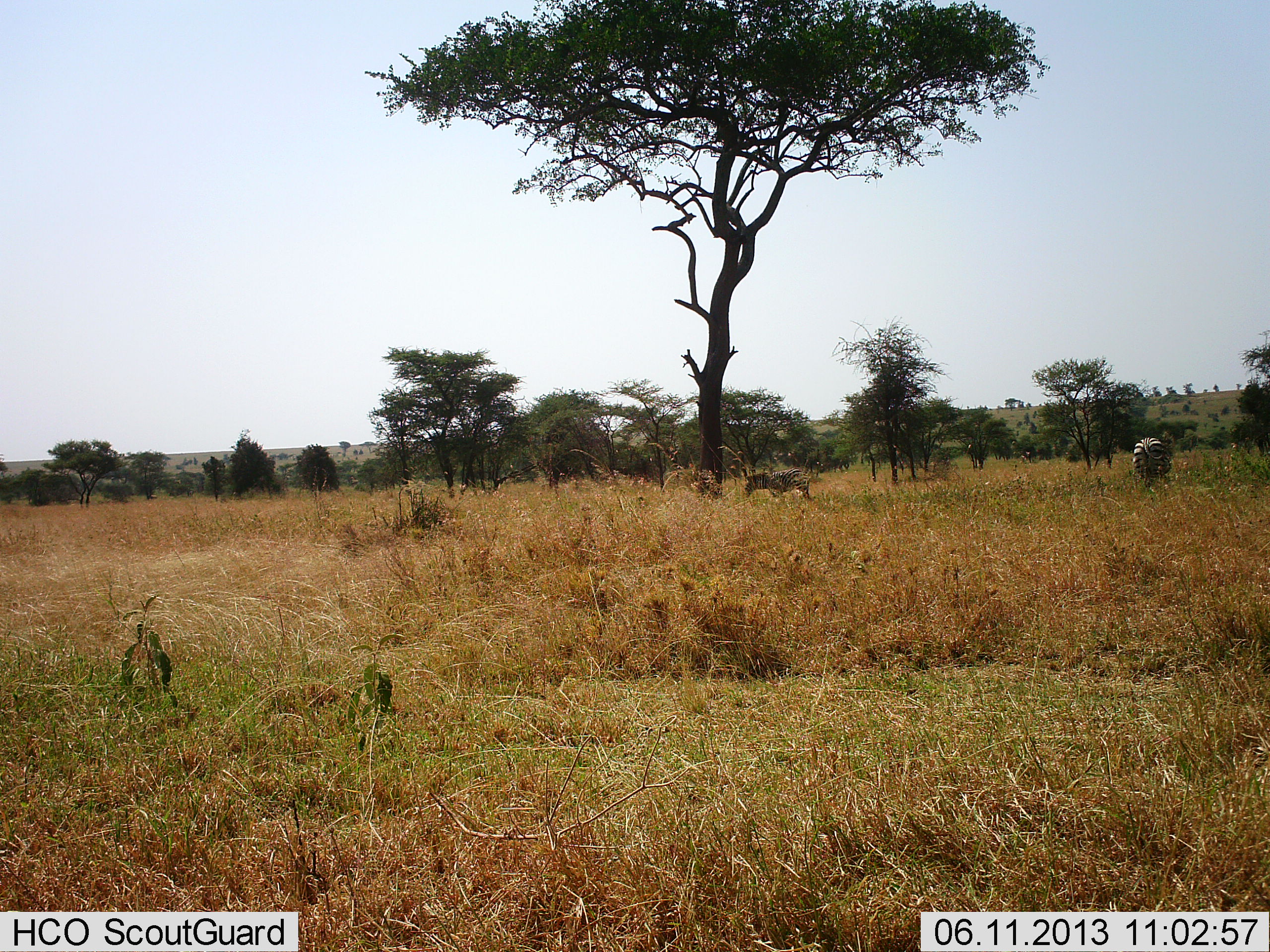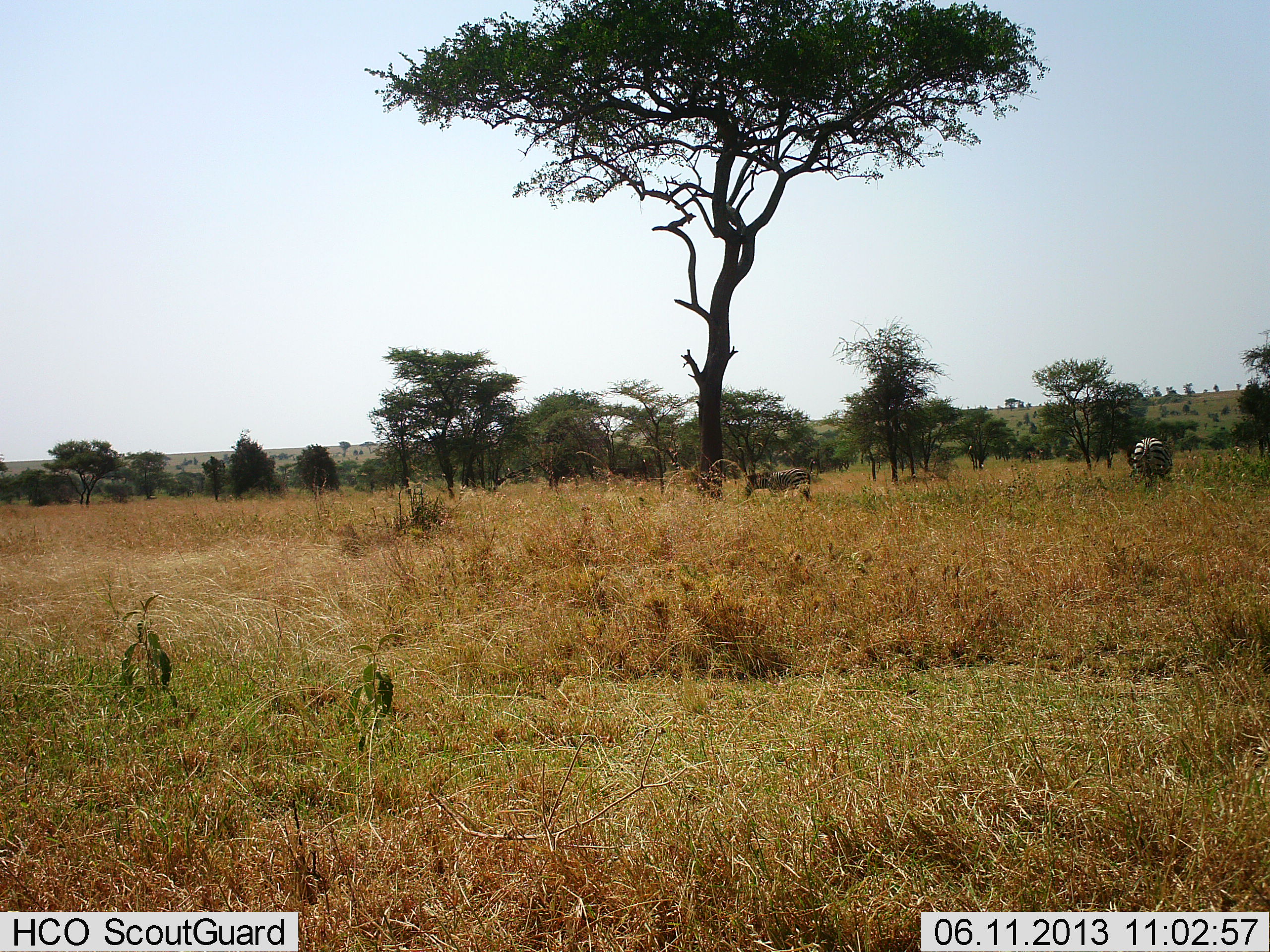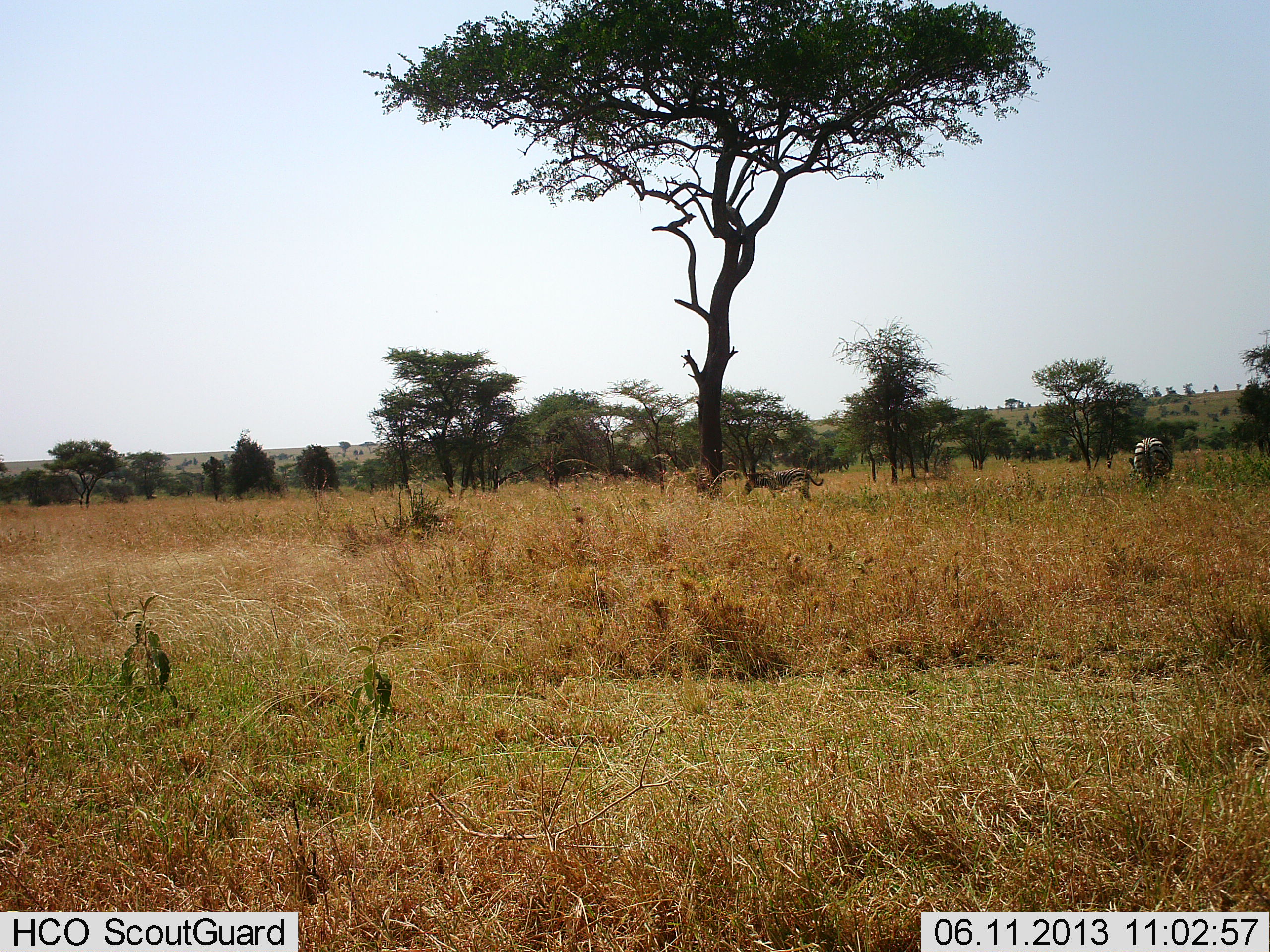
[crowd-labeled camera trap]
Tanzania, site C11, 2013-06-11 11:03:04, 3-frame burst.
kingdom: Animalia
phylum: Chordata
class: Mammalia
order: Perissodactyla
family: Equidae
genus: Equus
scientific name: Equus quagga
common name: plains zebra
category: zebra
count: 2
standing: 66%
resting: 0%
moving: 10%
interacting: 0%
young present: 7%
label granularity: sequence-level